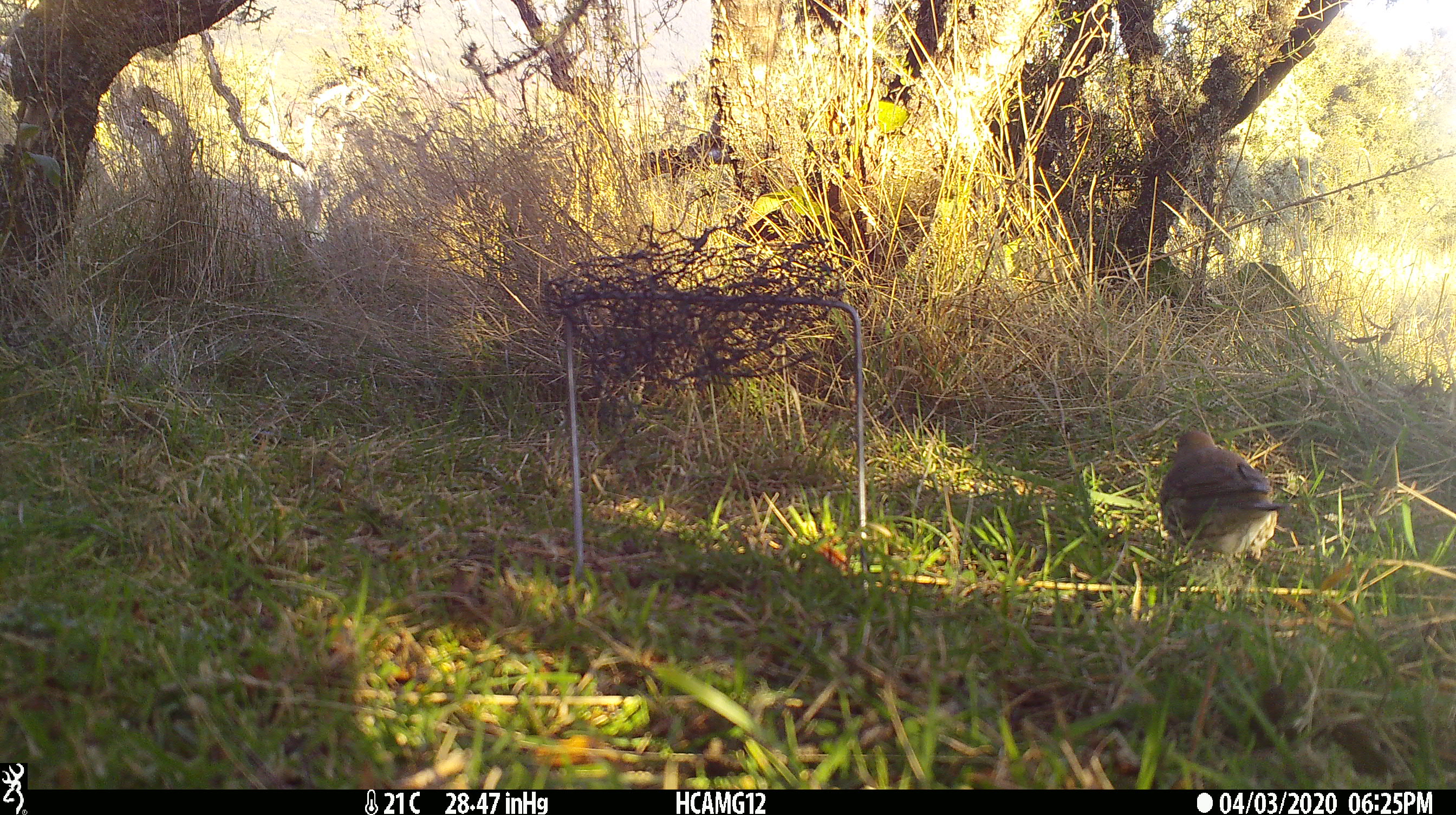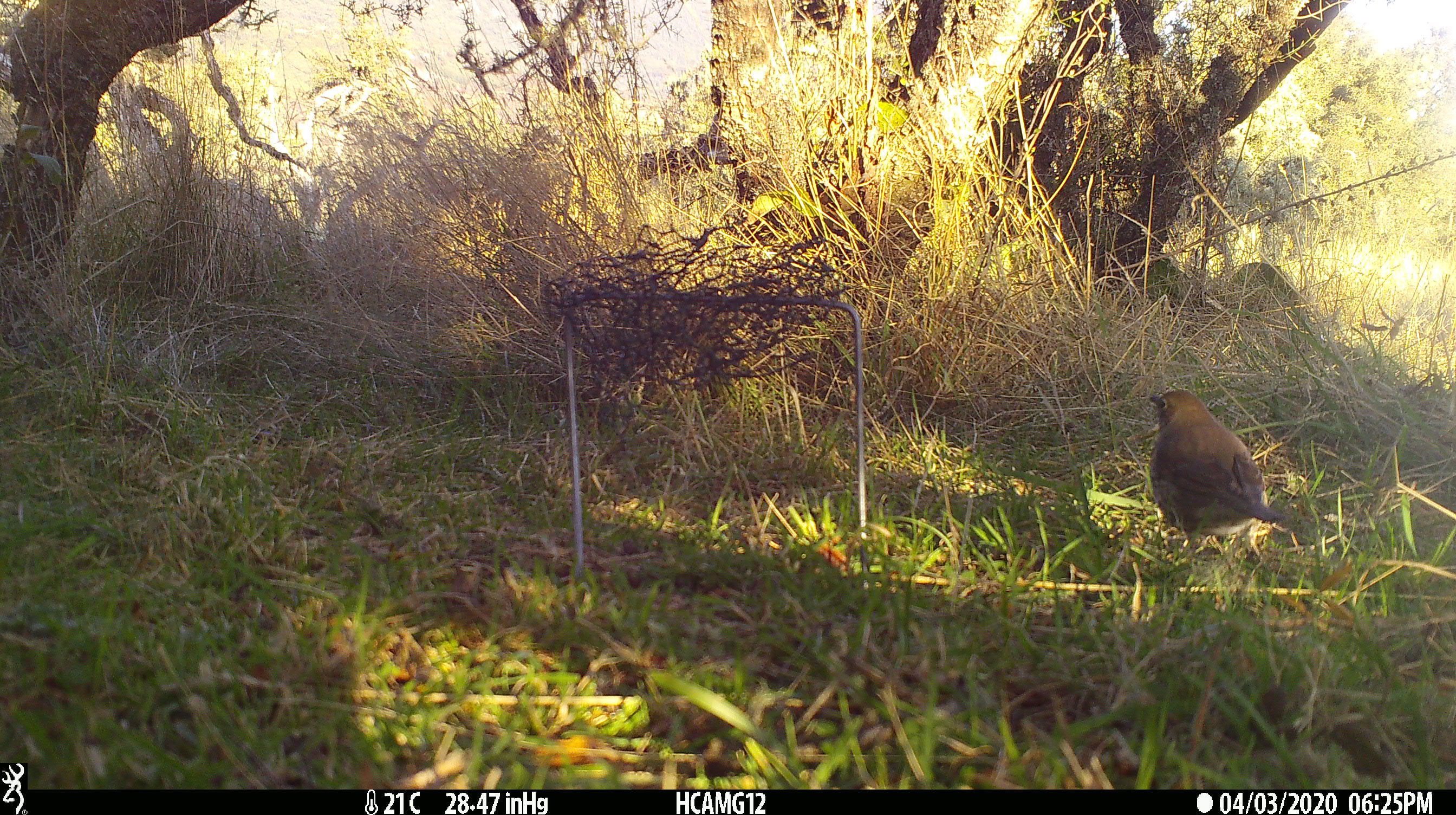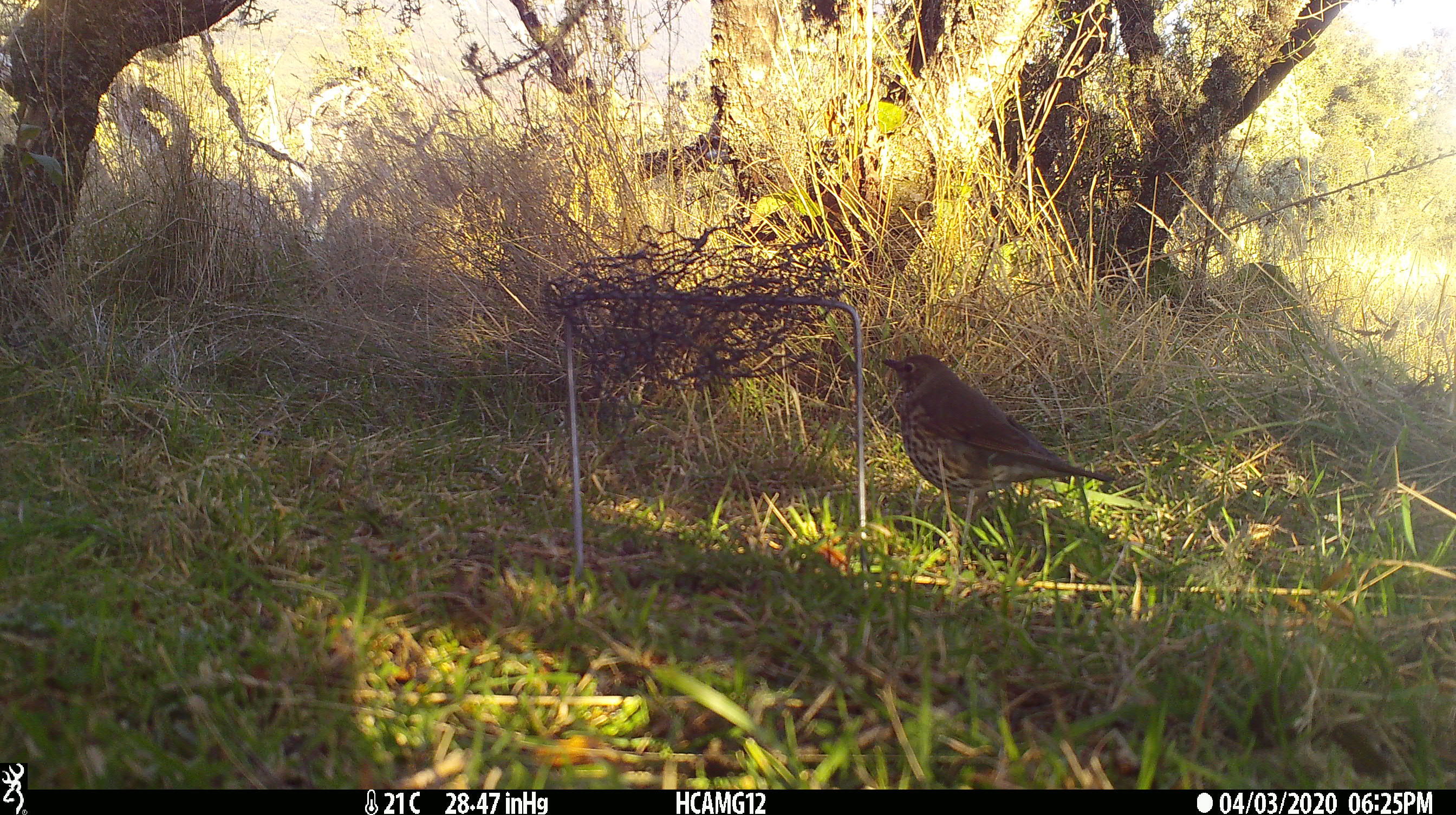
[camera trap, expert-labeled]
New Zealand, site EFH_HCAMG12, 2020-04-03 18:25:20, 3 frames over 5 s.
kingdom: Animalia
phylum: Chordata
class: Aves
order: Passeriformes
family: Turdidae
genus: Turdus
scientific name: Turdus philomelos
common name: song thrush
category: thrush